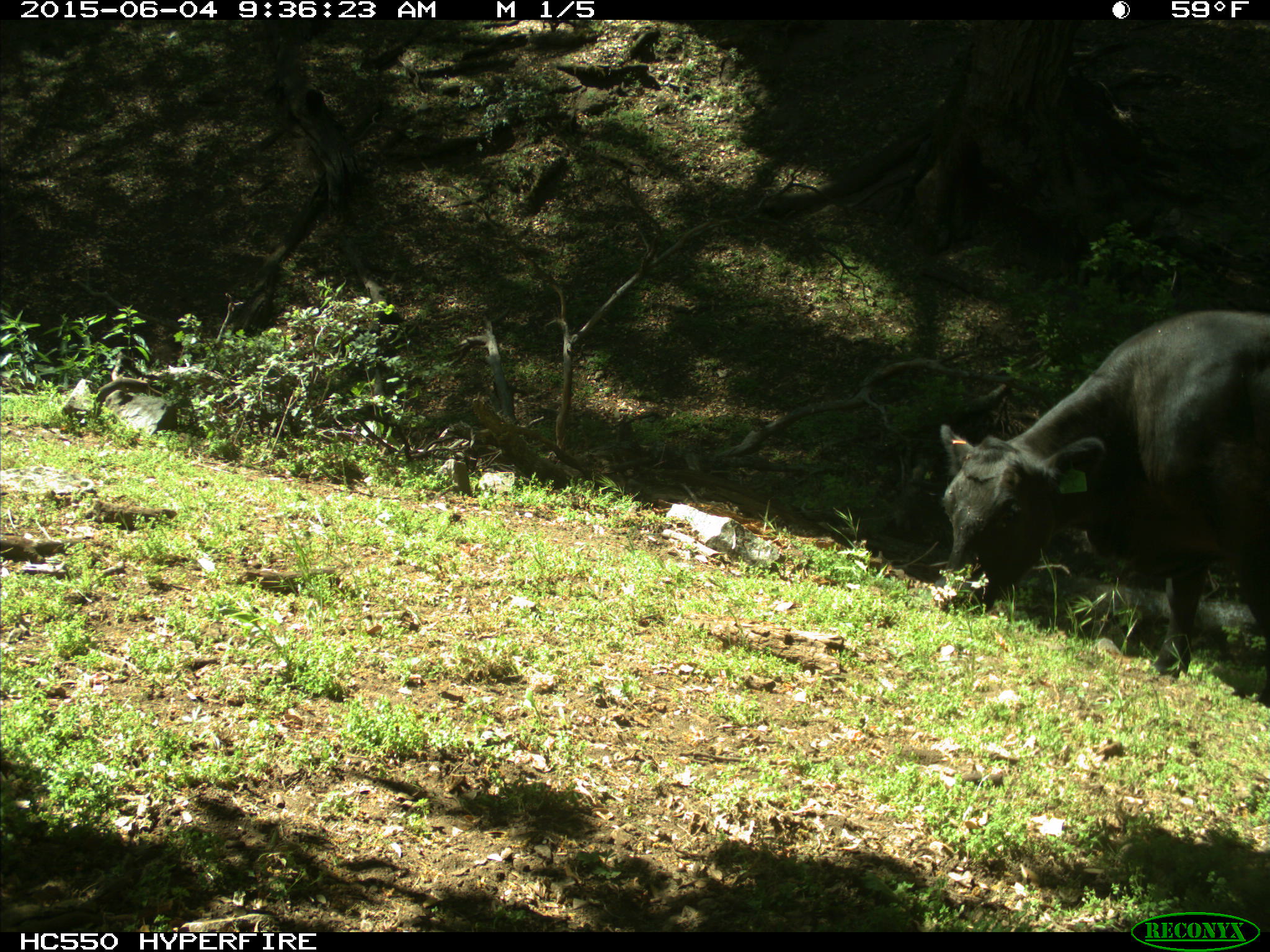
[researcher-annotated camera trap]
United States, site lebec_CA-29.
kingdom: Animalia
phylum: Chordata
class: Mammalia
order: Artiodactyla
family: Bovidae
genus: Bos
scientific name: Bos taurus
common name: domestic cow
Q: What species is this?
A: Bos taurus (domestic cow).